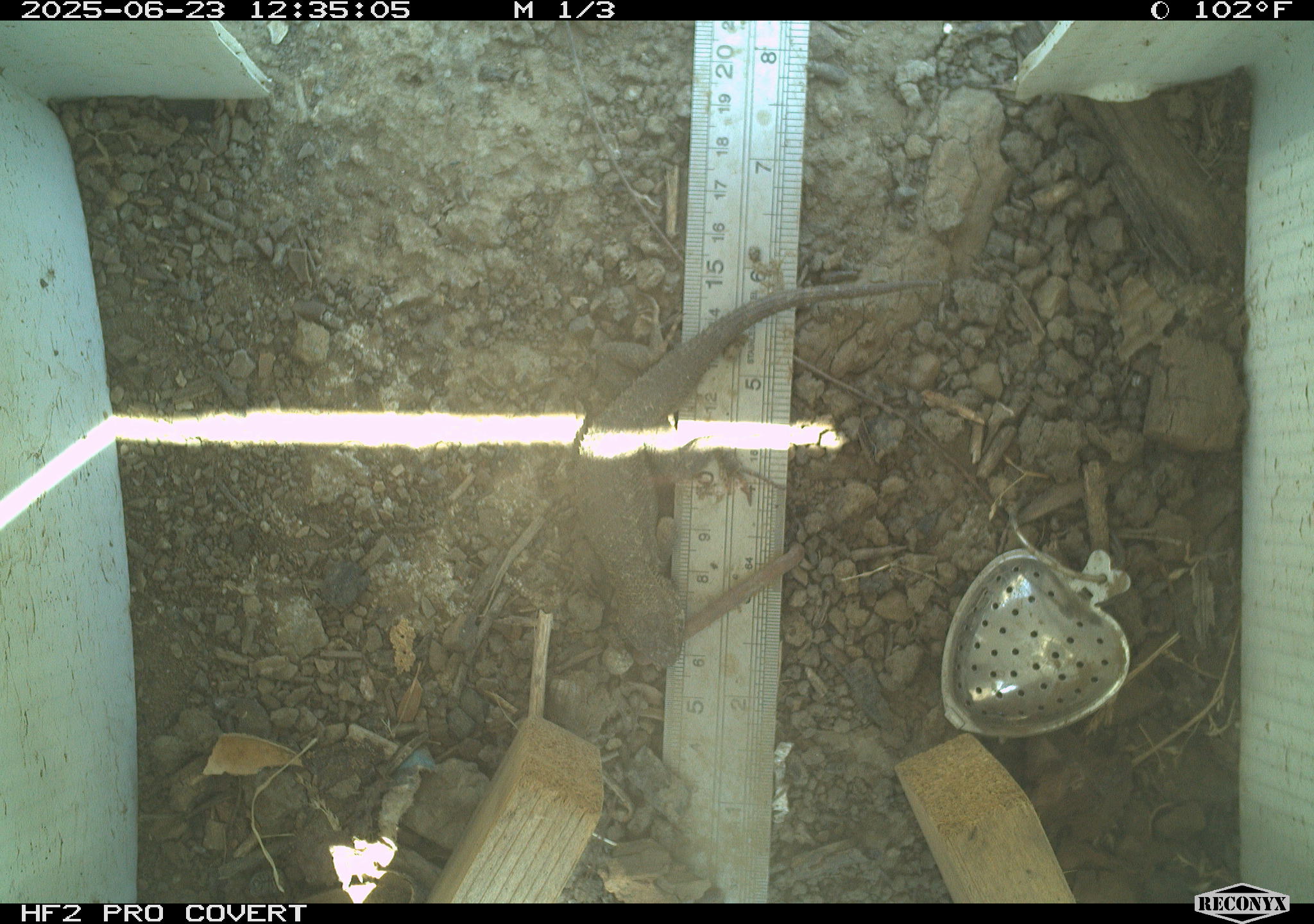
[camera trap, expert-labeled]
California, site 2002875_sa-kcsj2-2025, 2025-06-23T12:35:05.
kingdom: Animalia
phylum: Chordata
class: Reptilia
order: Squamata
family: Phrynosomatidae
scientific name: Phrynosomatidae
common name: north american spiny lizards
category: sceloporus/uta species